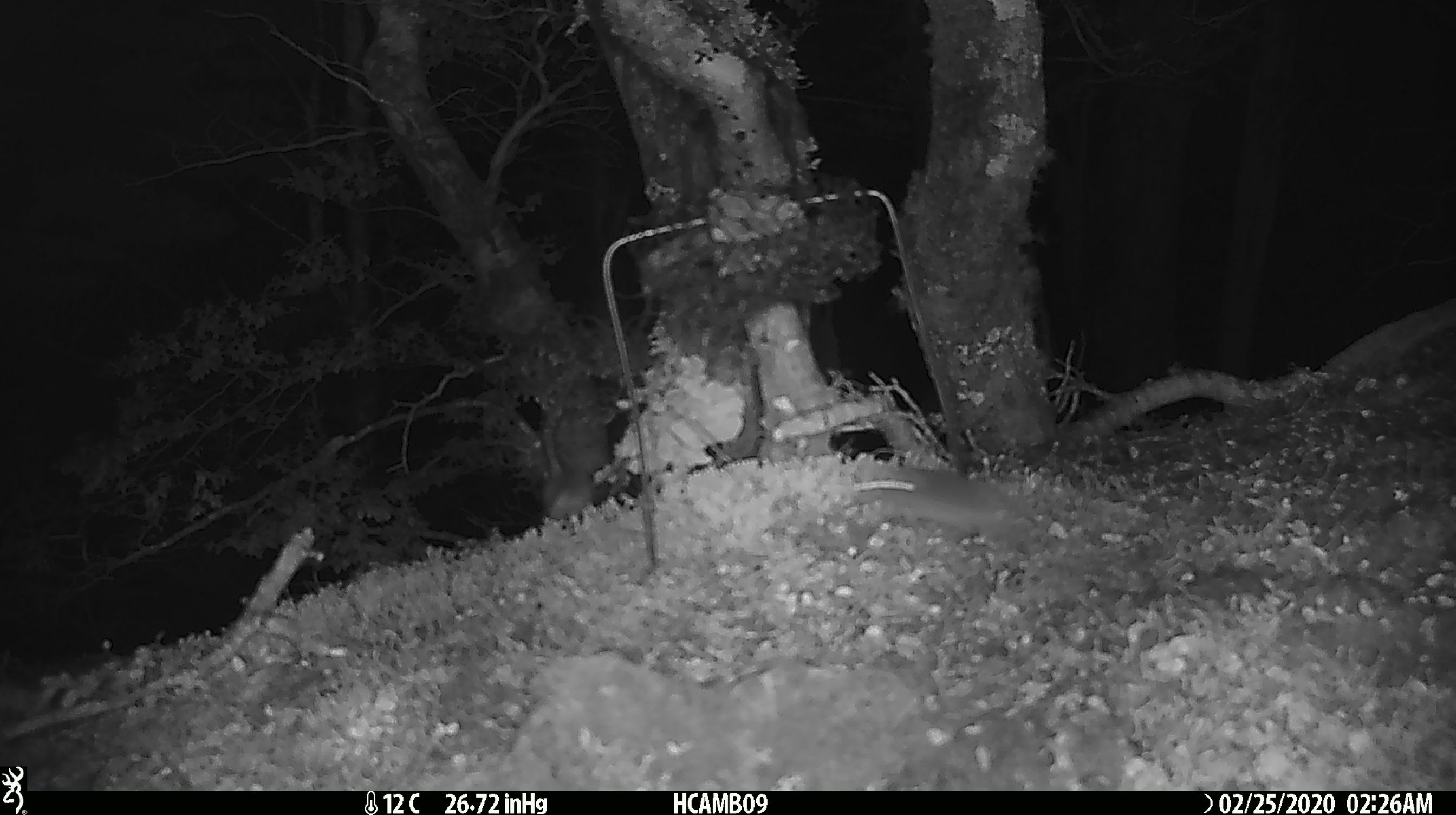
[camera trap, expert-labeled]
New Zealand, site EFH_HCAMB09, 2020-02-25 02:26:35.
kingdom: Animalia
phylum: Chordata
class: Mammalia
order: Rodentia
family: Muridae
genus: Mus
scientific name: Mus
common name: mouse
Mouse (Mus).